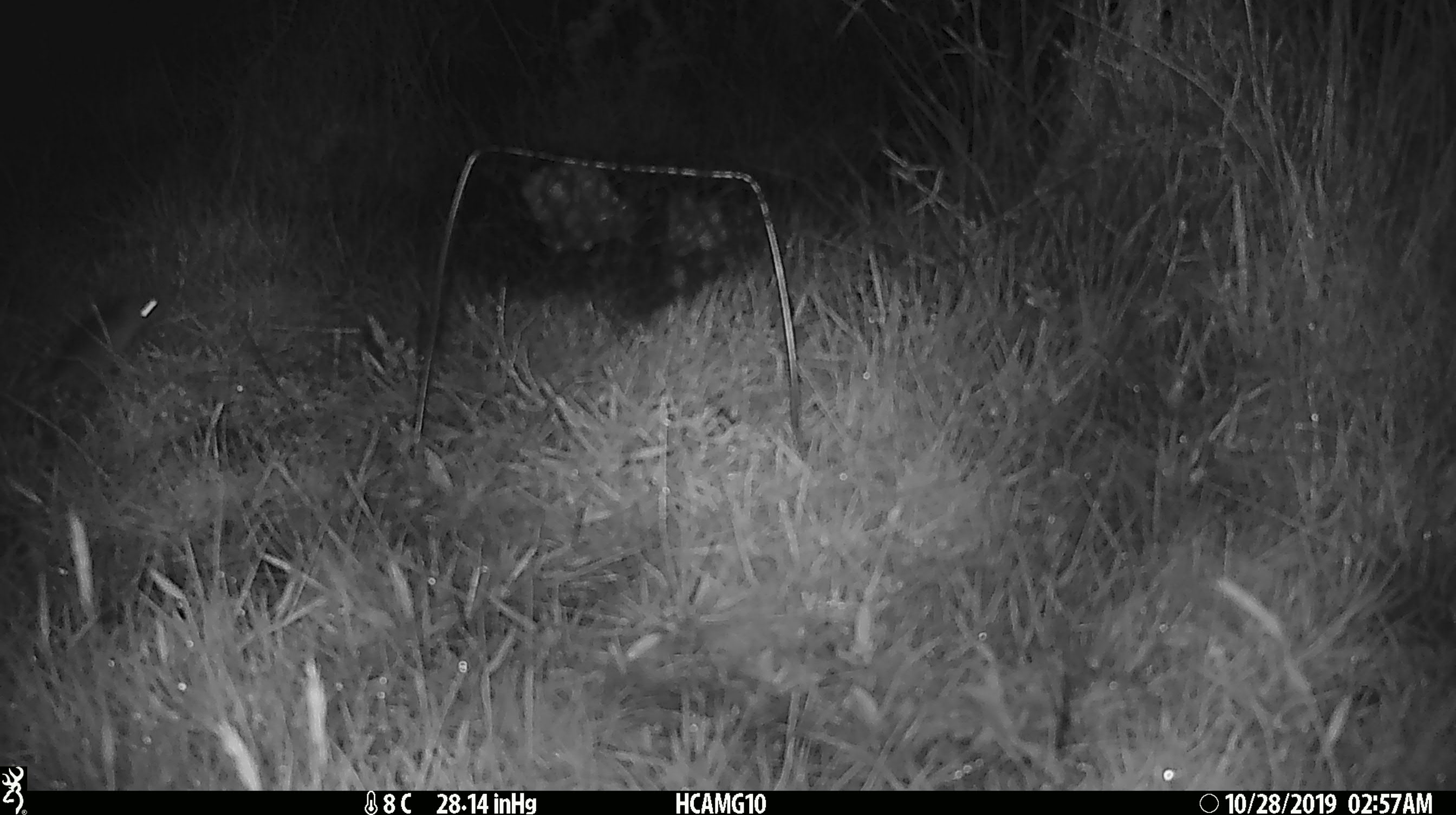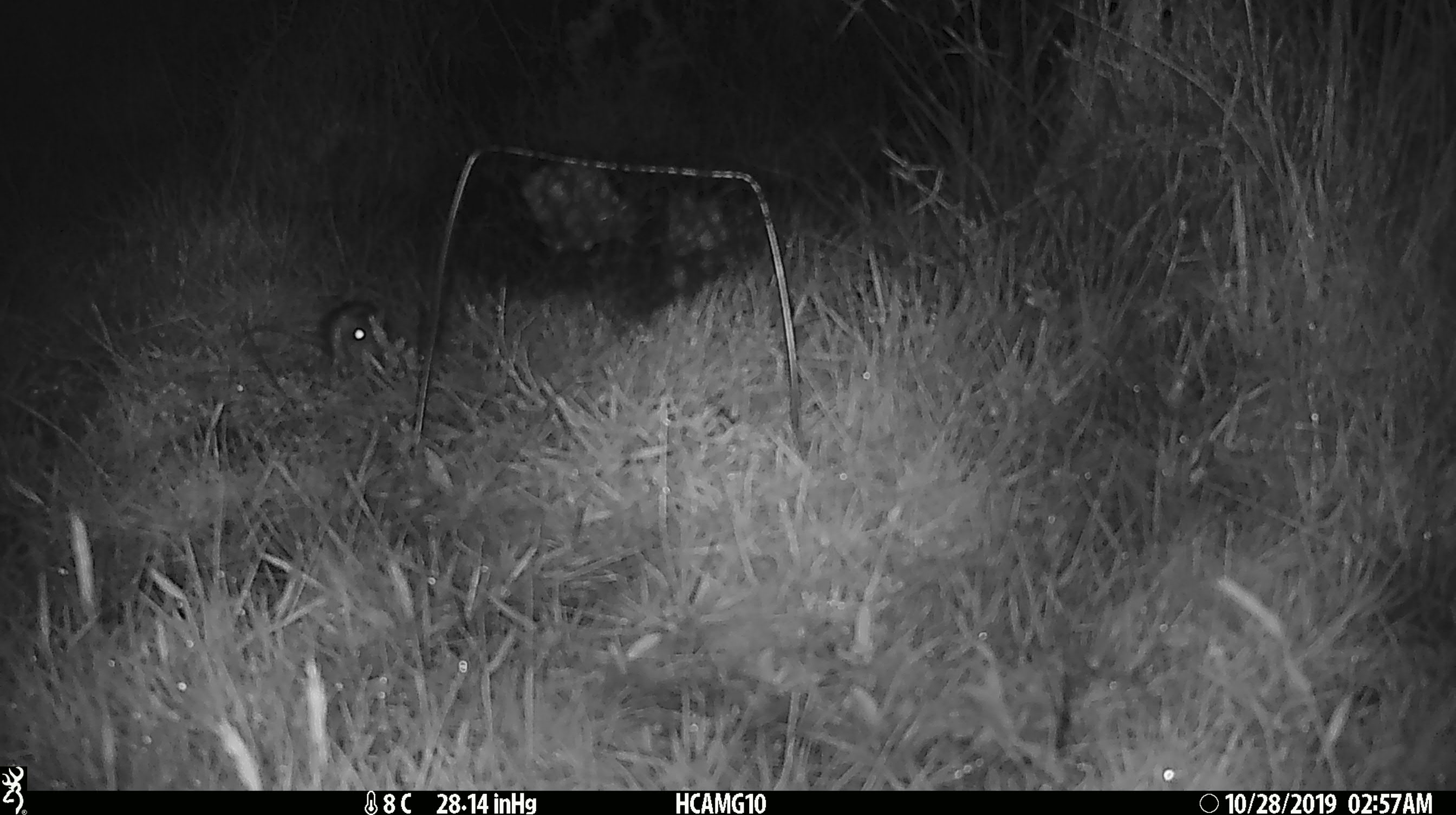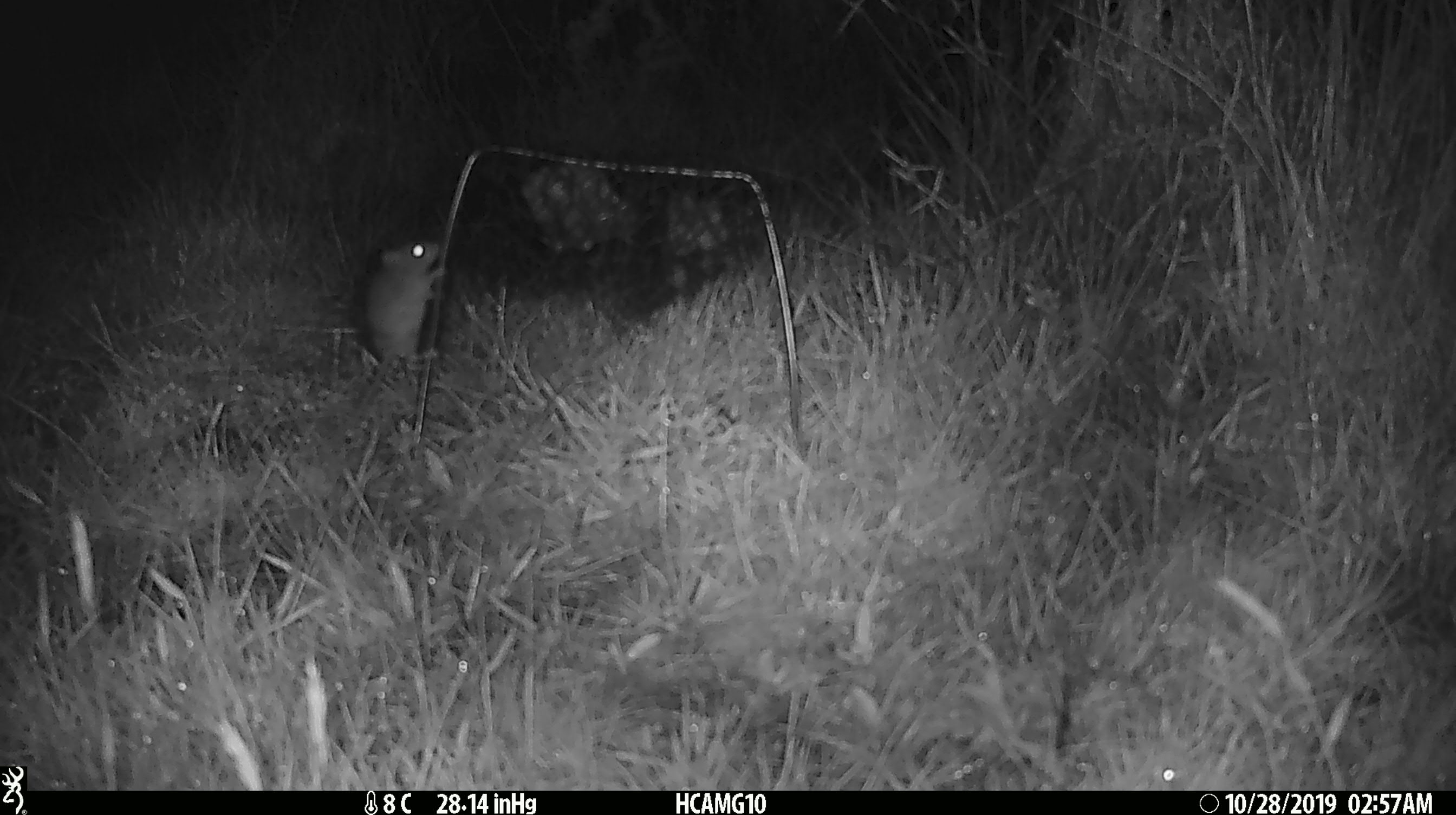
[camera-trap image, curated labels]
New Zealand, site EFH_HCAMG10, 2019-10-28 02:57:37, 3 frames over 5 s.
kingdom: Animalia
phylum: Chordata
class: Mammalia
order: Rodentia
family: Muridae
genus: Mus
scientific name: Mus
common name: mouse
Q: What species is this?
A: Mouse (Mus).